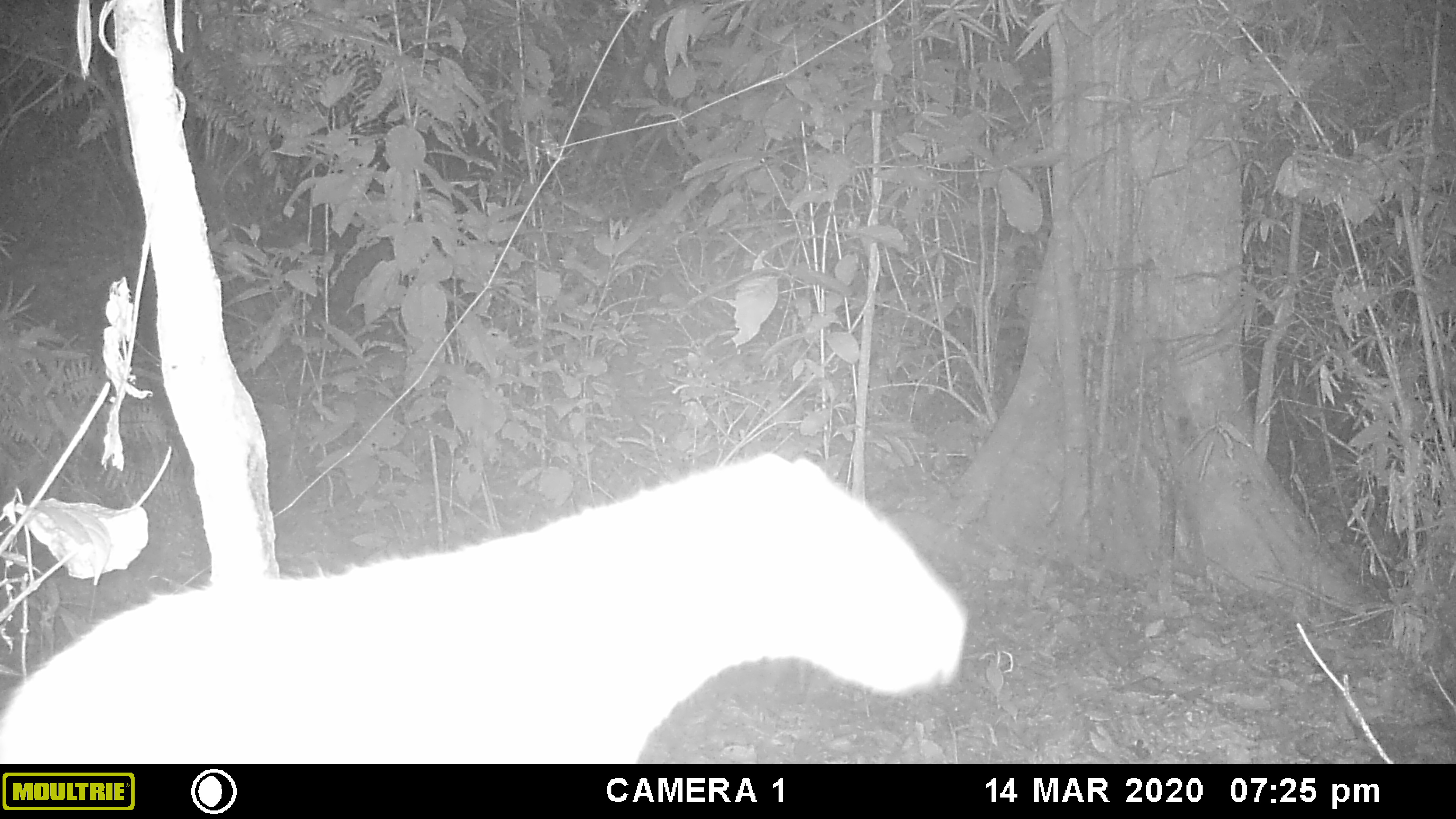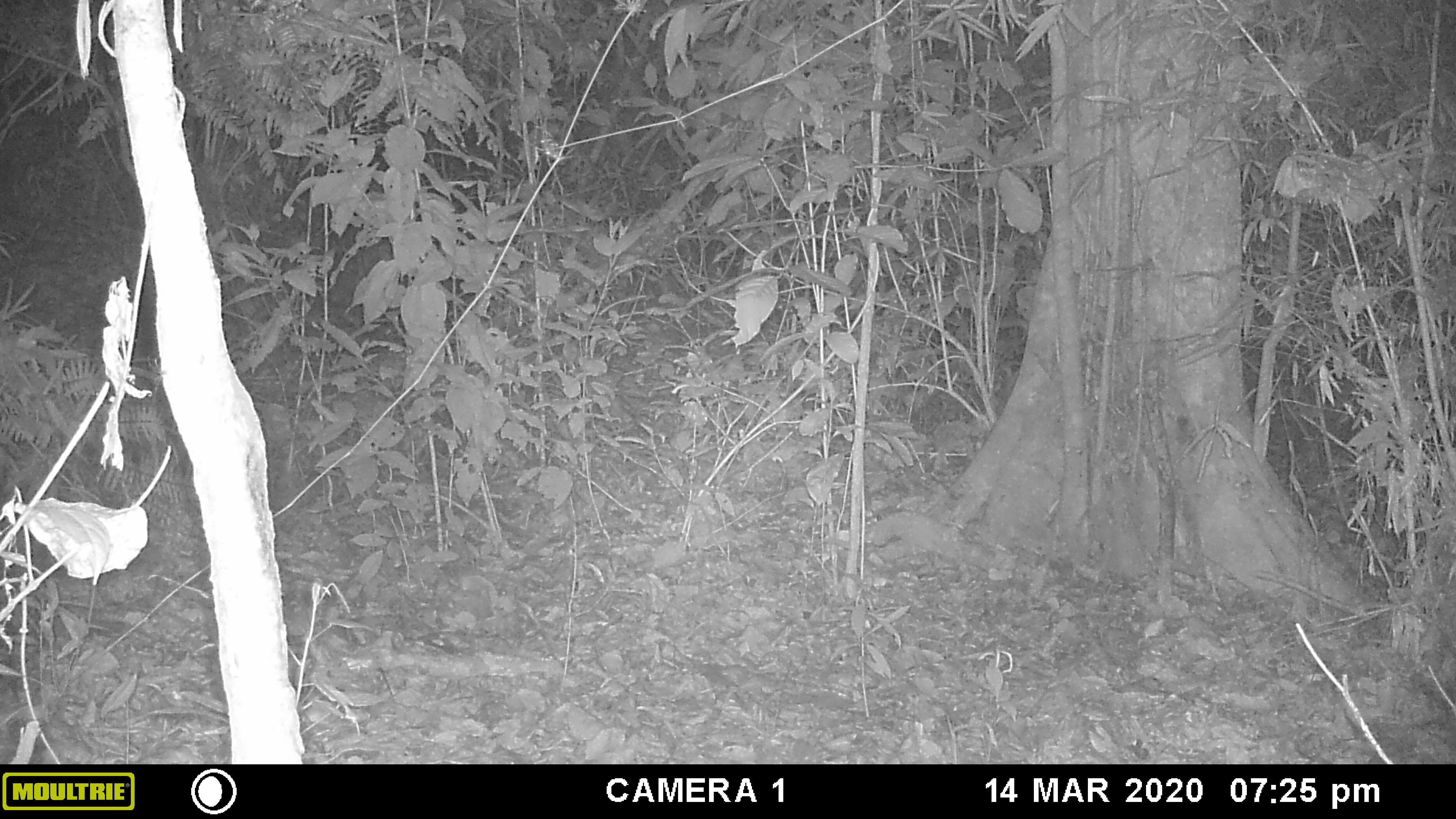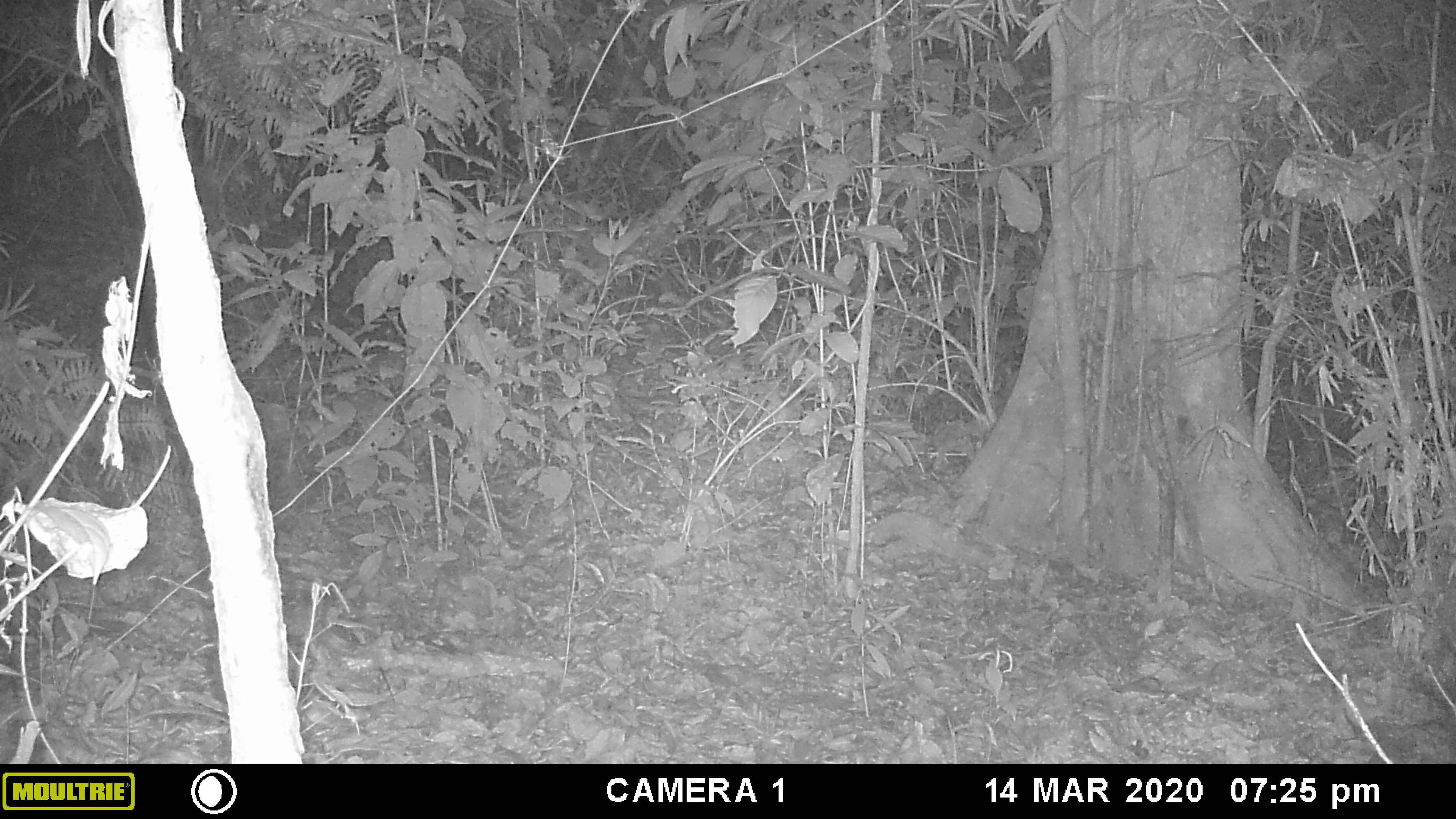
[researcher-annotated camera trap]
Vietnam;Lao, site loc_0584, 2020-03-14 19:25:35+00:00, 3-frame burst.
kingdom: Animalia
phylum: Chordata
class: Mammalia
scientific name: Mammalia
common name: mammal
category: unidentified small mammal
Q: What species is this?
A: Unidentified small mammal (mammal) (Mammalia).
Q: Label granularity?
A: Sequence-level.